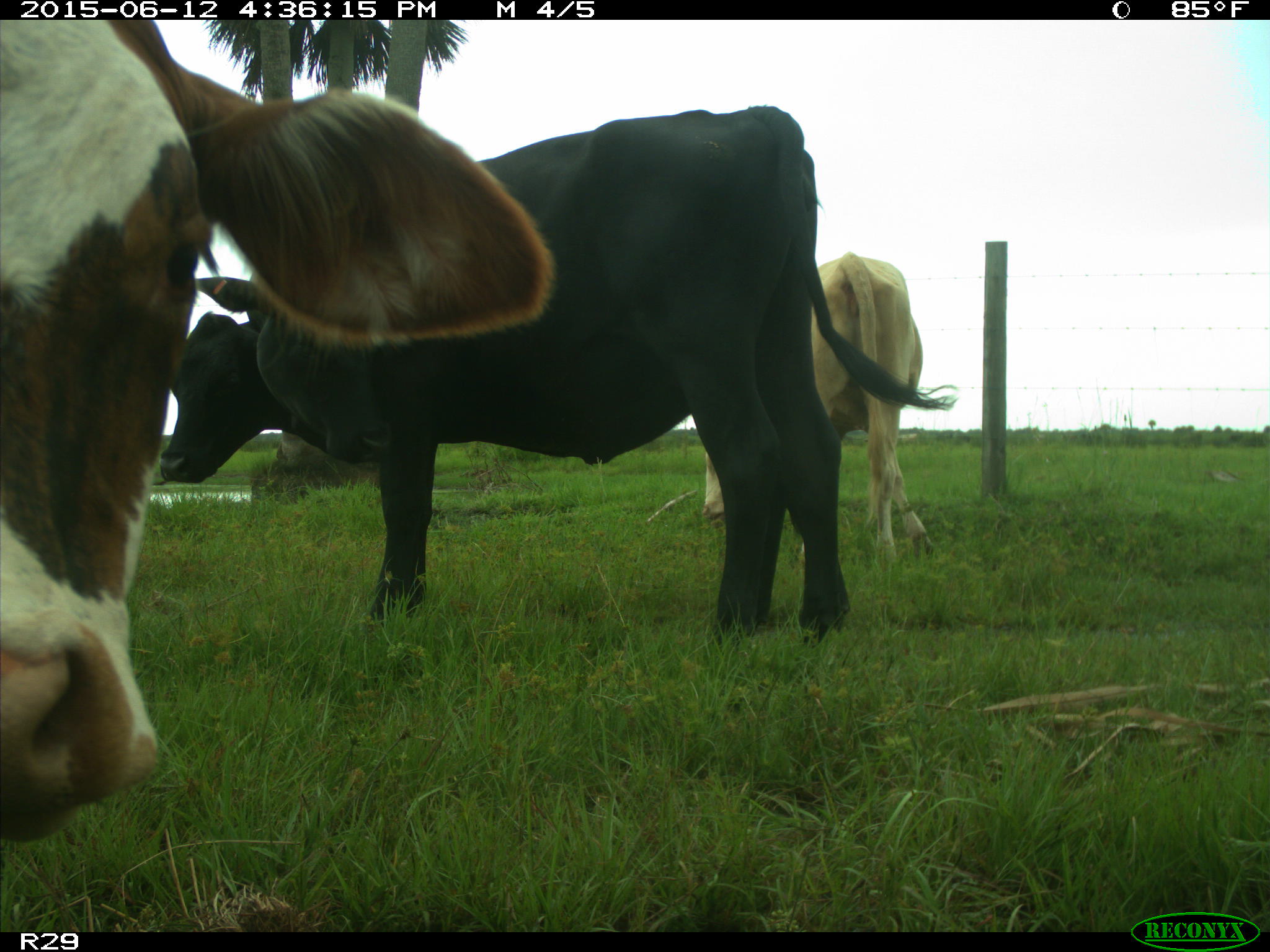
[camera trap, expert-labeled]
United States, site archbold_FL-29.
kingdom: Animalia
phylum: Chordata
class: Mammalia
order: Artiodactyla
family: Bovidae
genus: Bos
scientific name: Bos taurus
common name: domestic cow